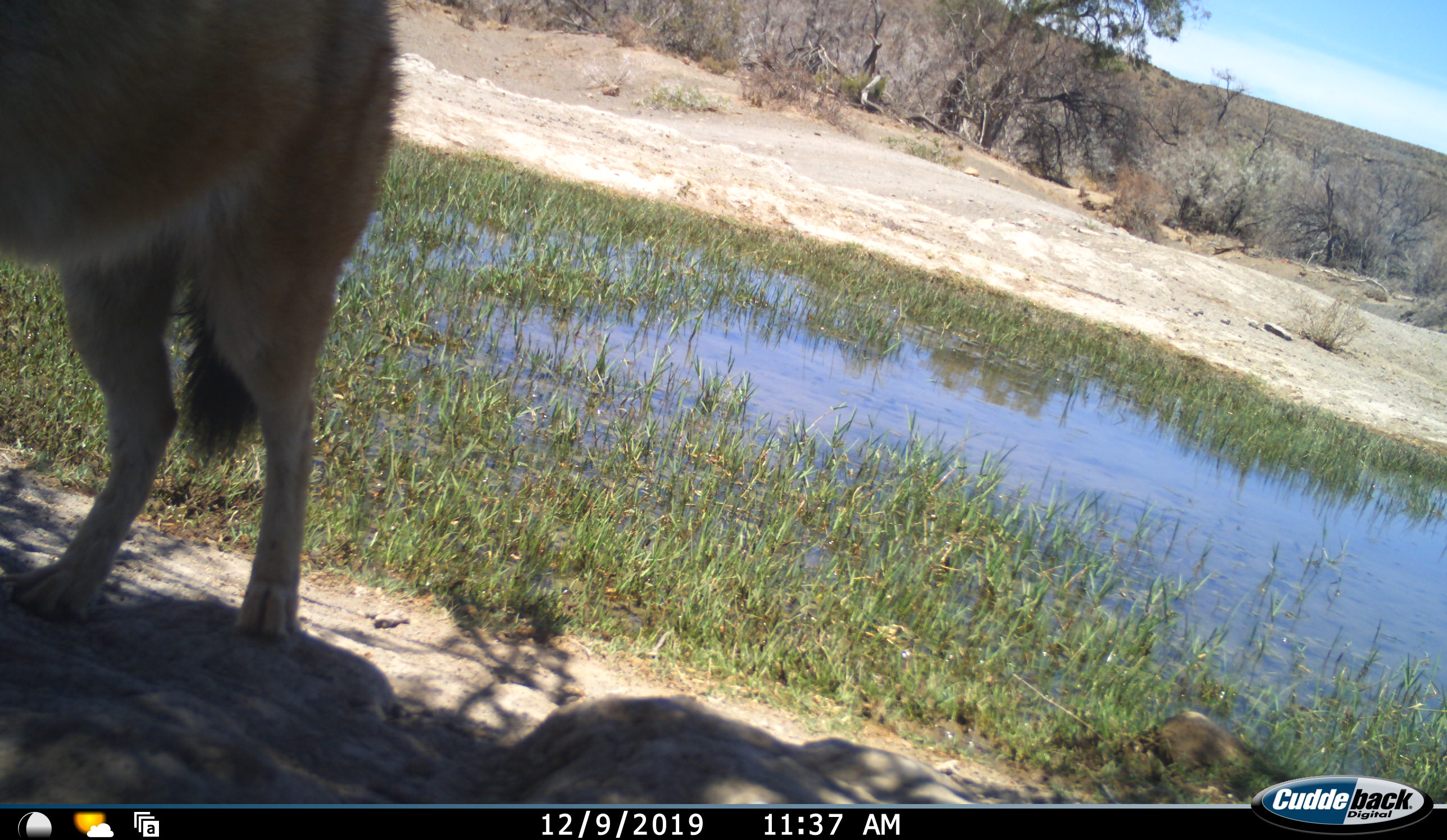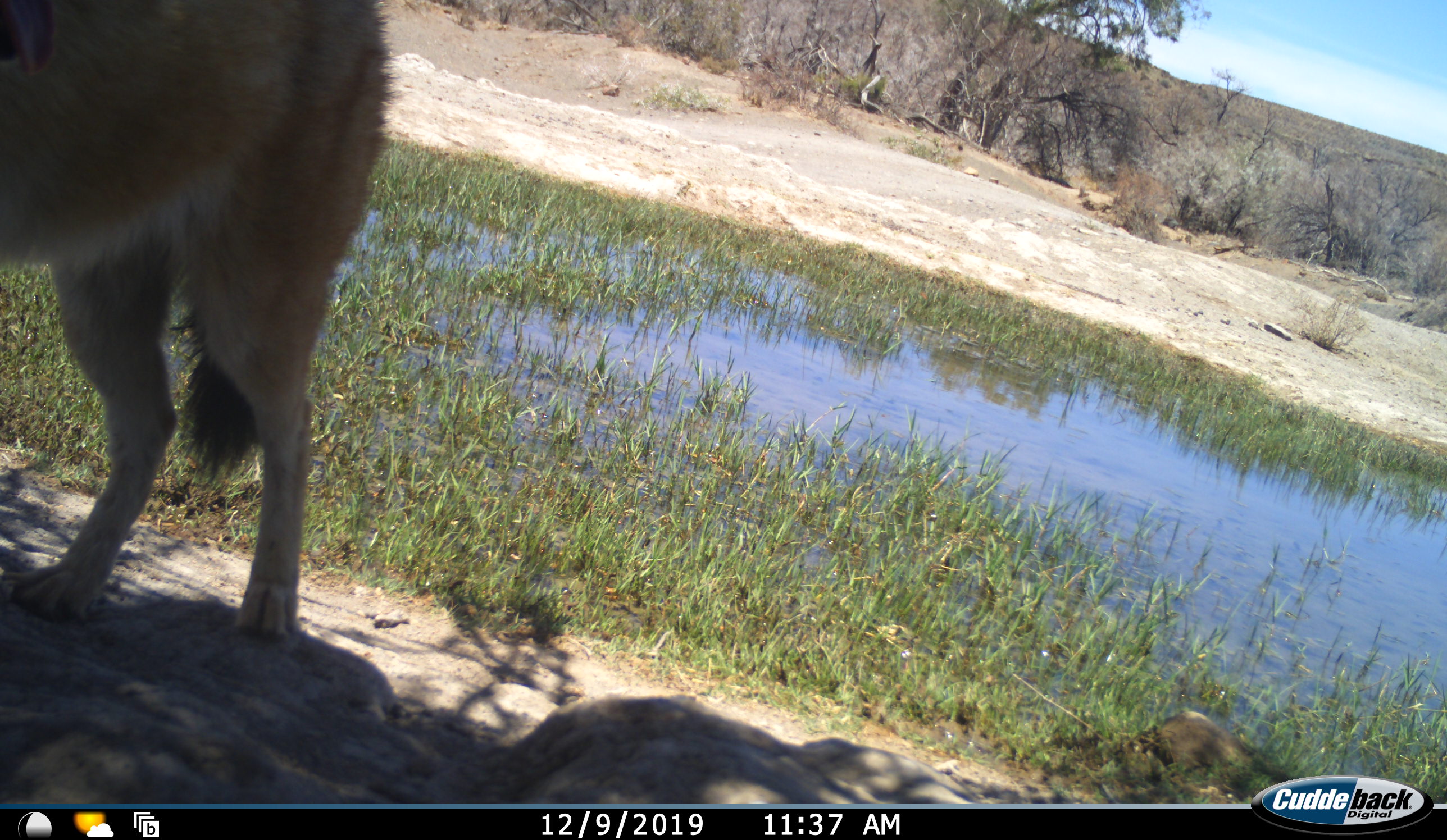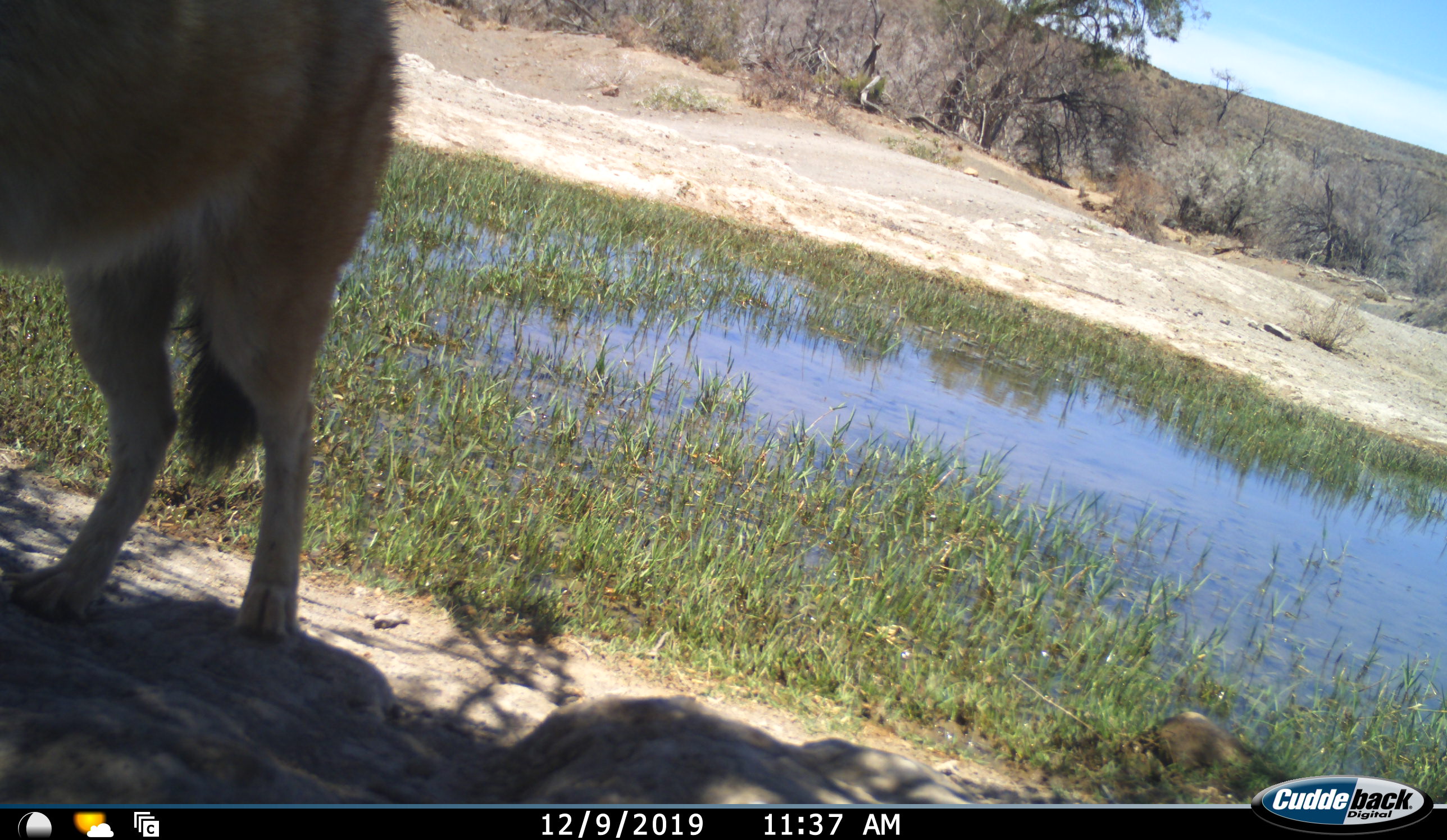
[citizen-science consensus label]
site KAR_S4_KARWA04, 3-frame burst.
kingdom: Animalia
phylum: Chordata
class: Mammalia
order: Carnivora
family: Canidae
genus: Lupulella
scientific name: Lupulella mesomelas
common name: black-backed jackal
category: jackalblackbacked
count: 1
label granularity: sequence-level